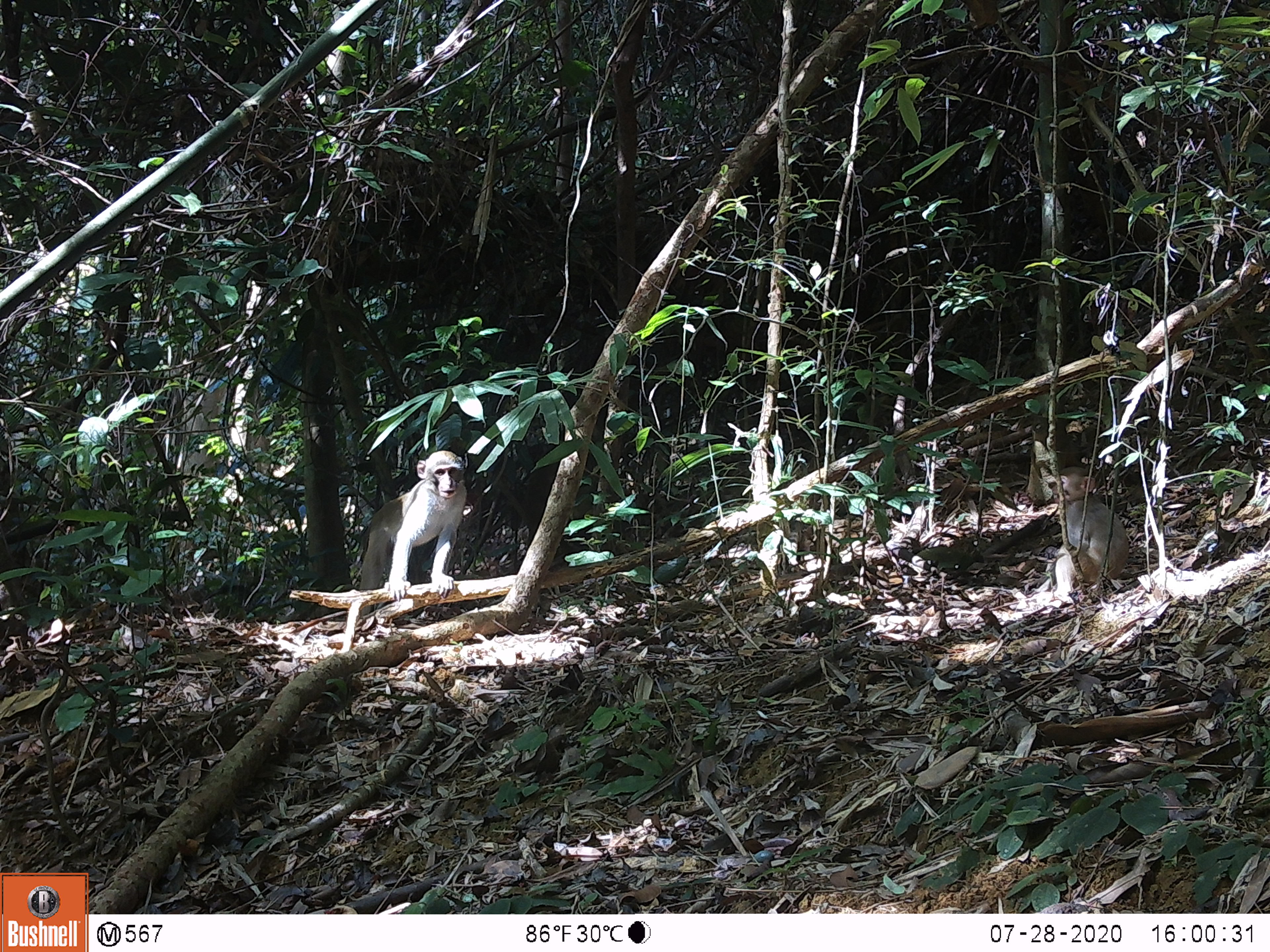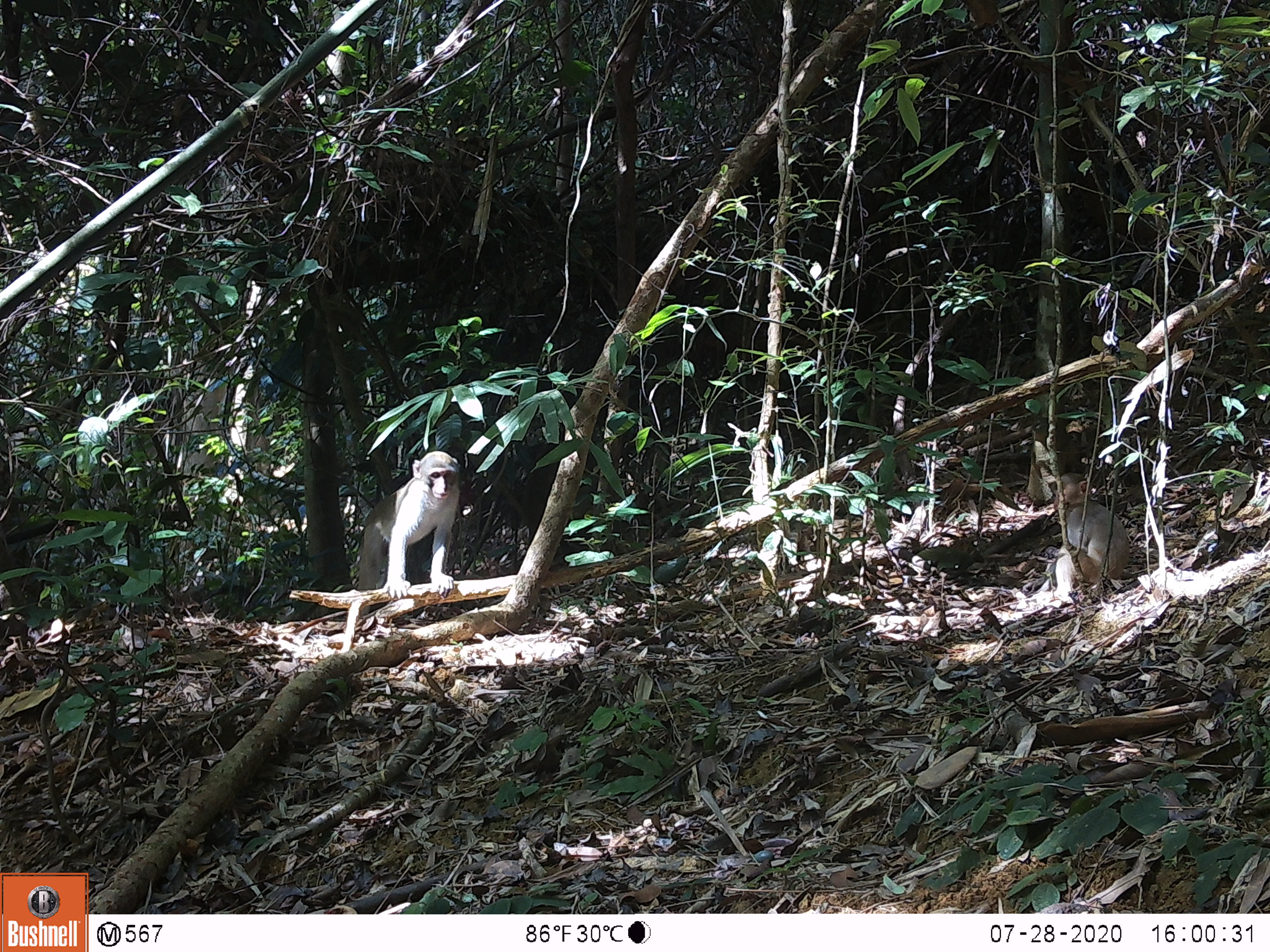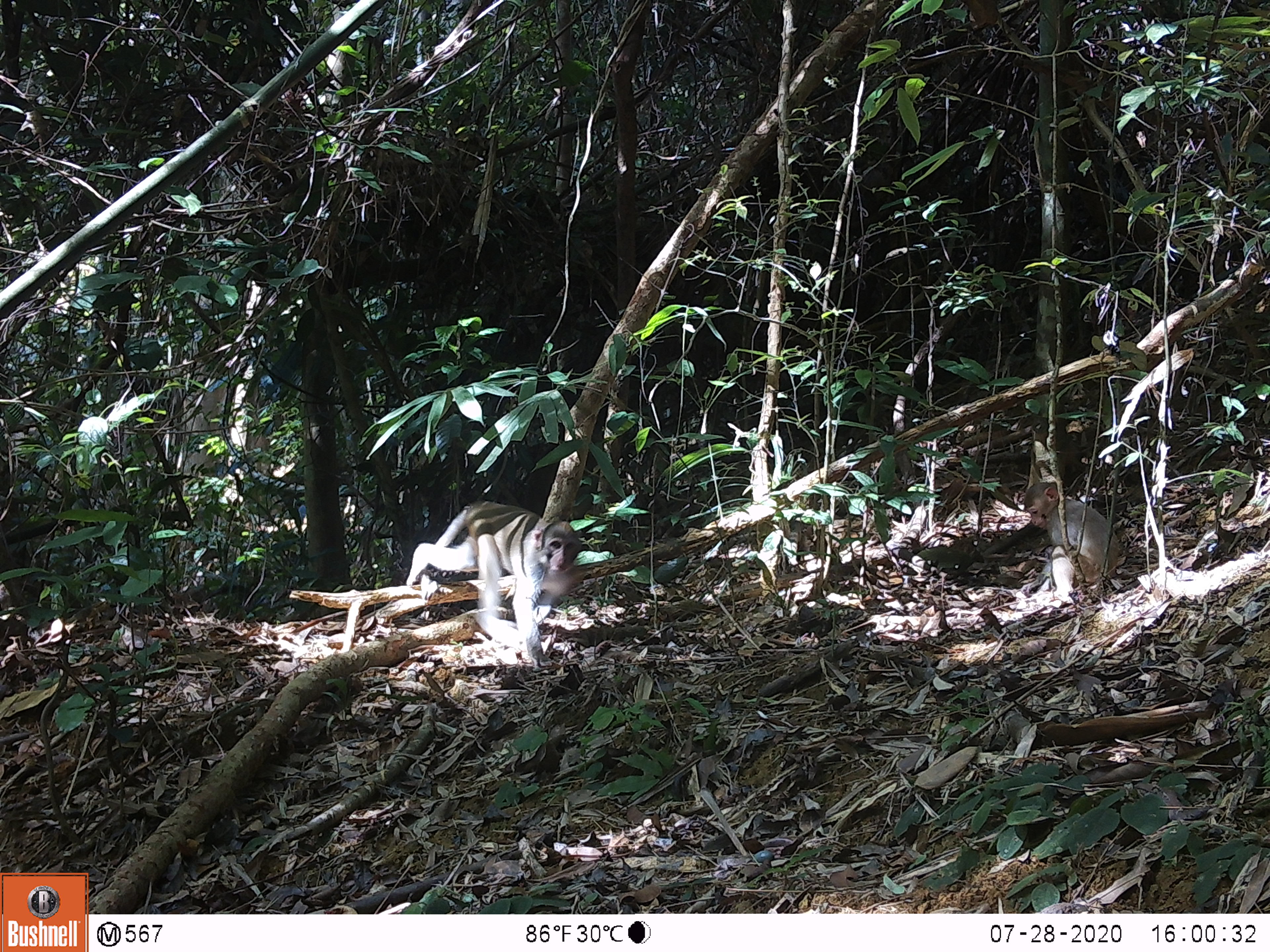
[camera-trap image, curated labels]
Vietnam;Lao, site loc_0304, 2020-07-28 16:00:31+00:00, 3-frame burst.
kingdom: Animalia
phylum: Chordata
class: Mammalia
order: Primates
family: Cercopithecidae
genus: Macaca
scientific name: Macaca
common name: macaques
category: assam or rhesus macaque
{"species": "assam or rhesus macaque (macaques) (Macaca)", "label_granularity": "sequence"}